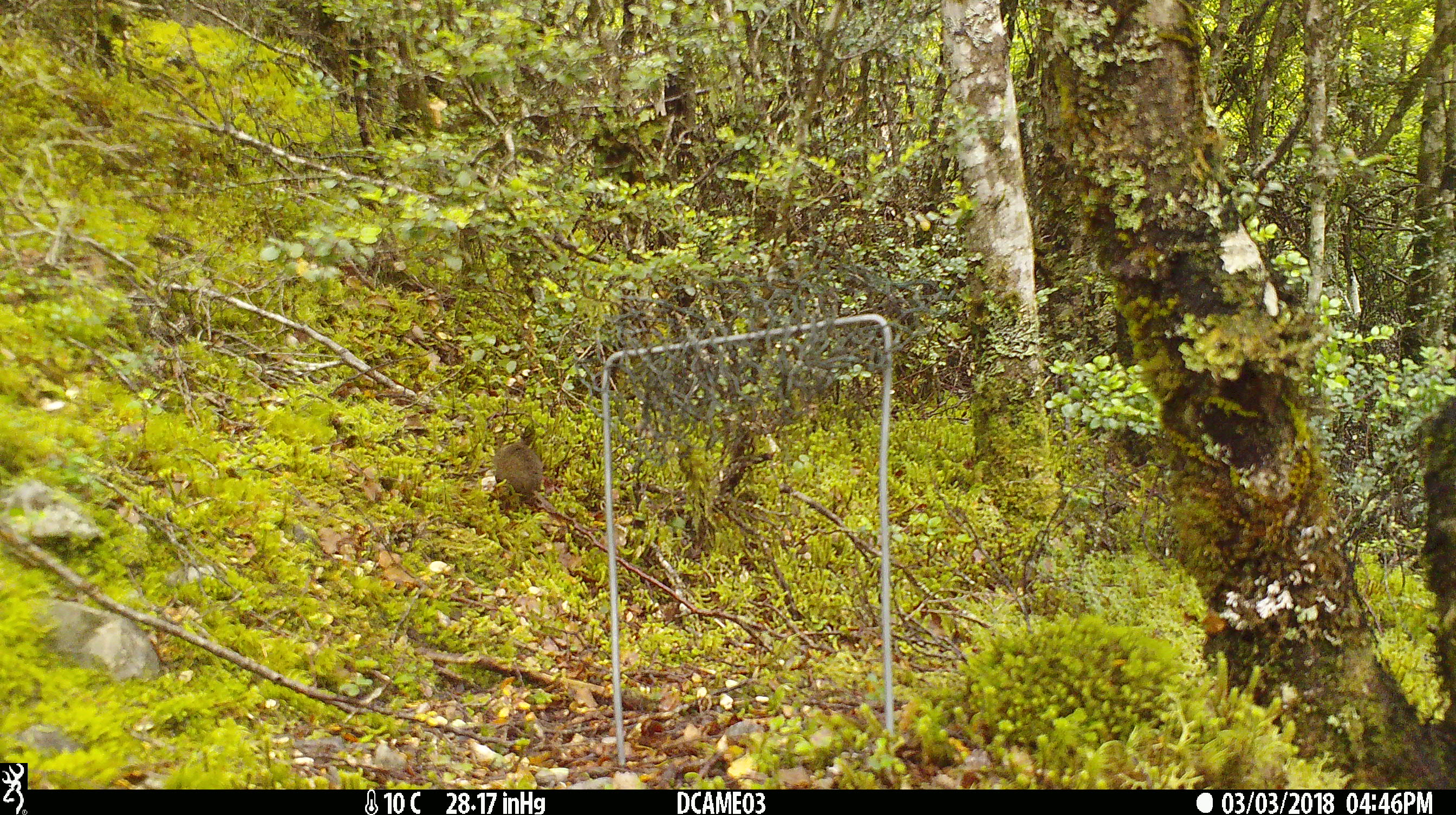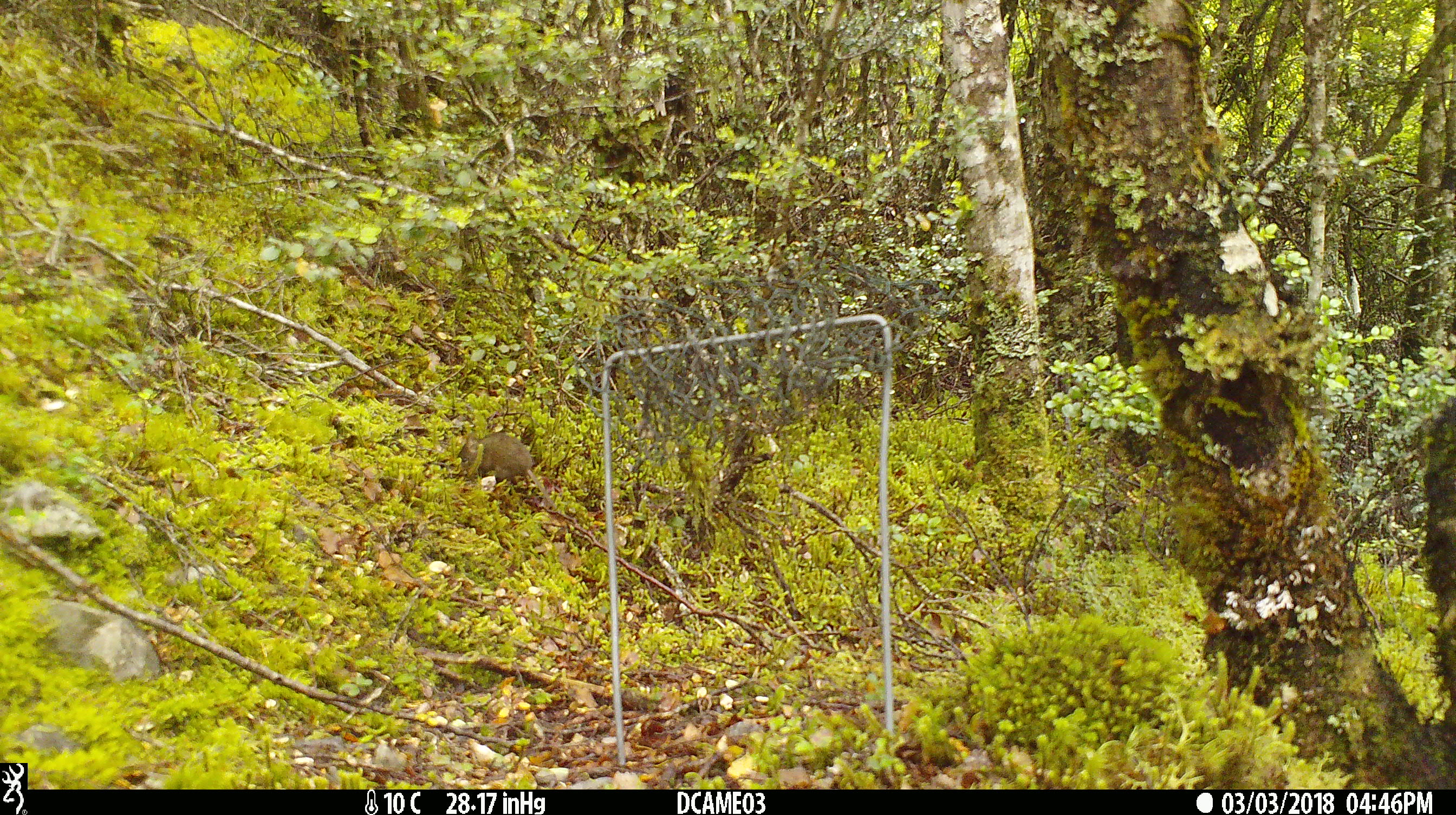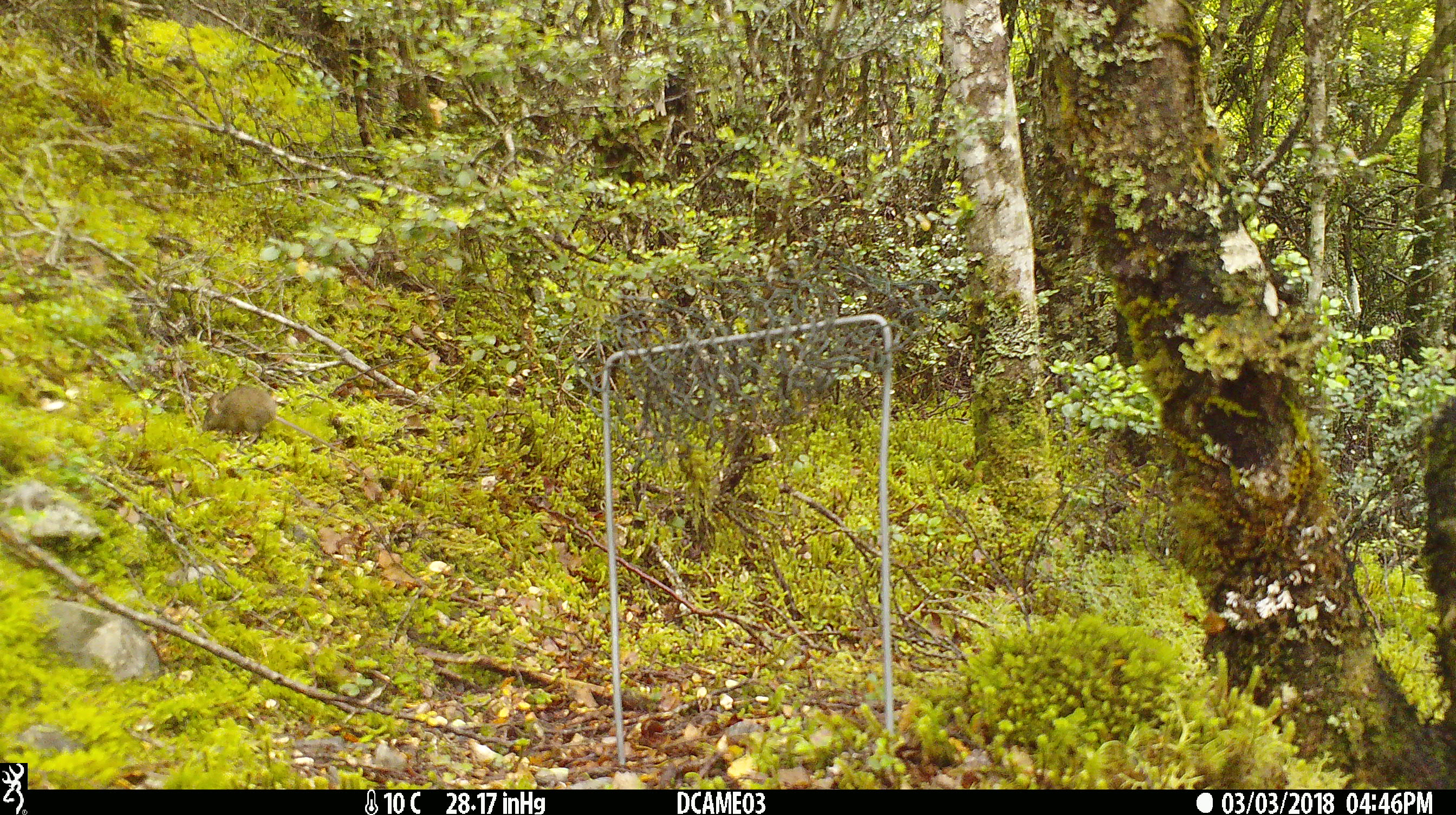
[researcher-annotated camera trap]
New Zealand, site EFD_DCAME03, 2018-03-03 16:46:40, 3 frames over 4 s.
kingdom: Animalia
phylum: Chordata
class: Mammalia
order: Rodentia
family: Muridae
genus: Mus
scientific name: Mus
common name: mouse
Mouse (Mus).